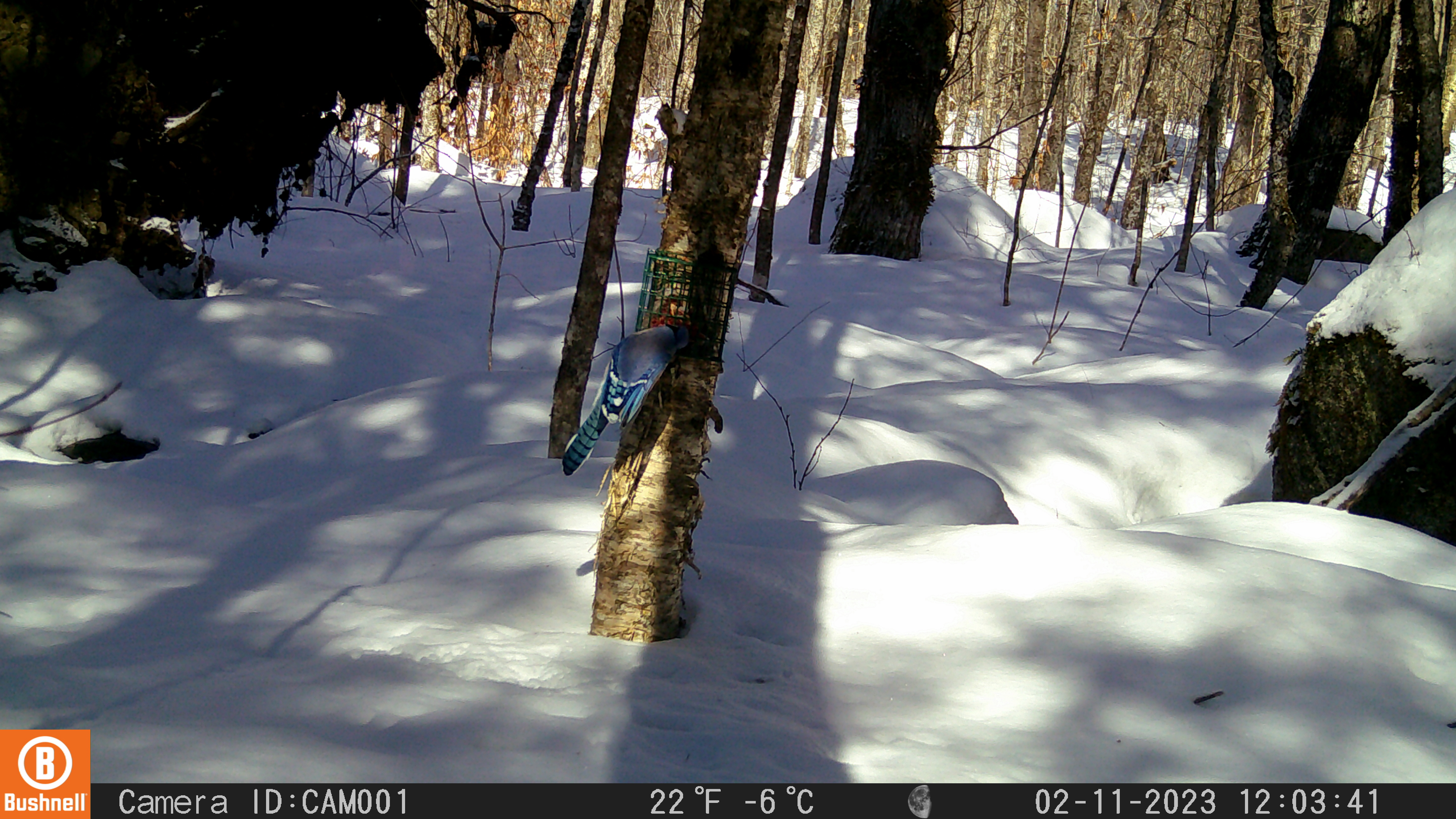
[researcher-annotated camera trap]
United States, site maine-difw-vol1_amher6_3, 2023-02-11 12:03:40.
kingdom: Animalia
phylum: Chordata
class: Aves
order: Passeriformes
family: Corvidae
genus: Cyanocitta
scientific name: Cyanocitta cristata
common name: blue jay